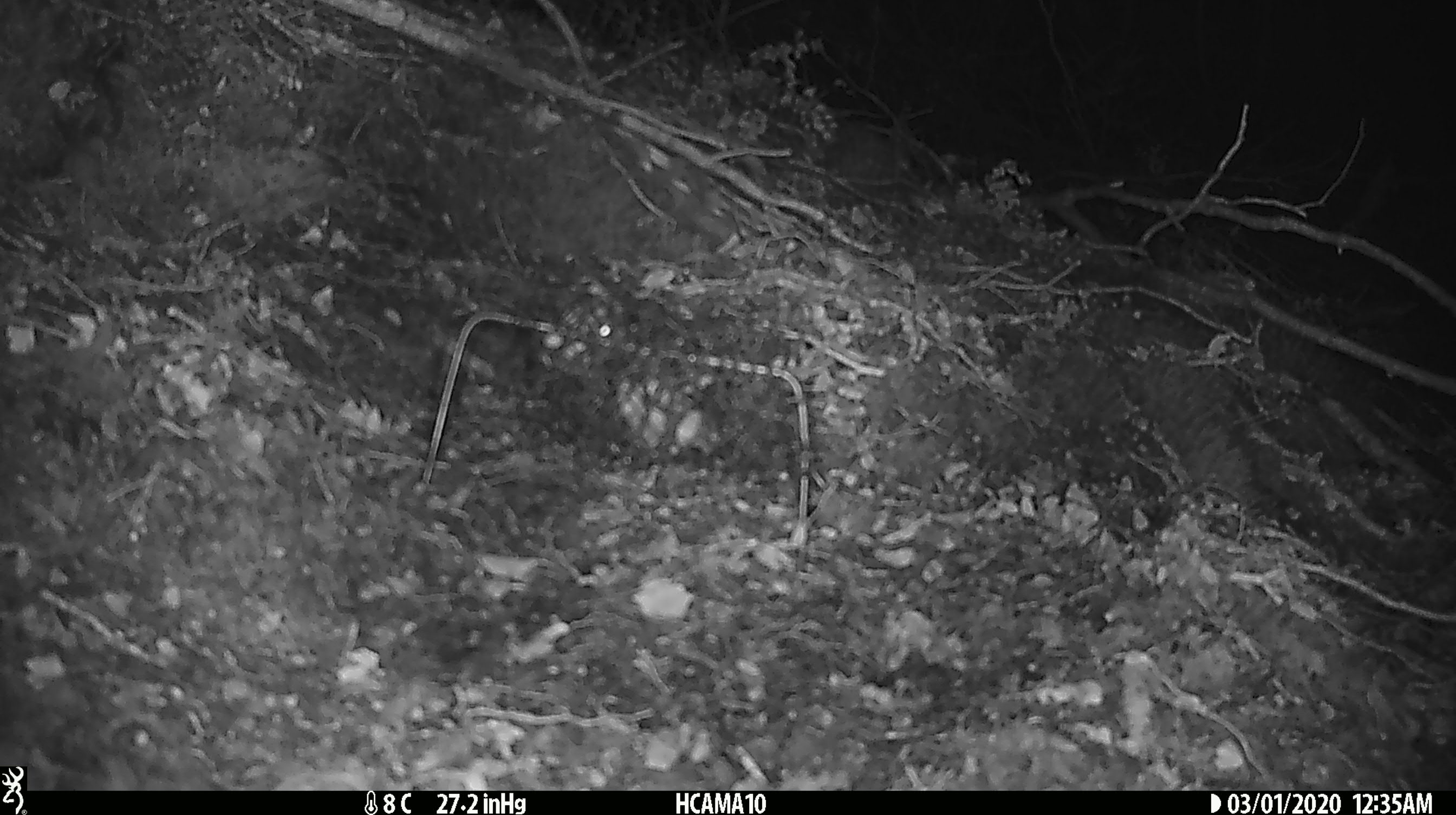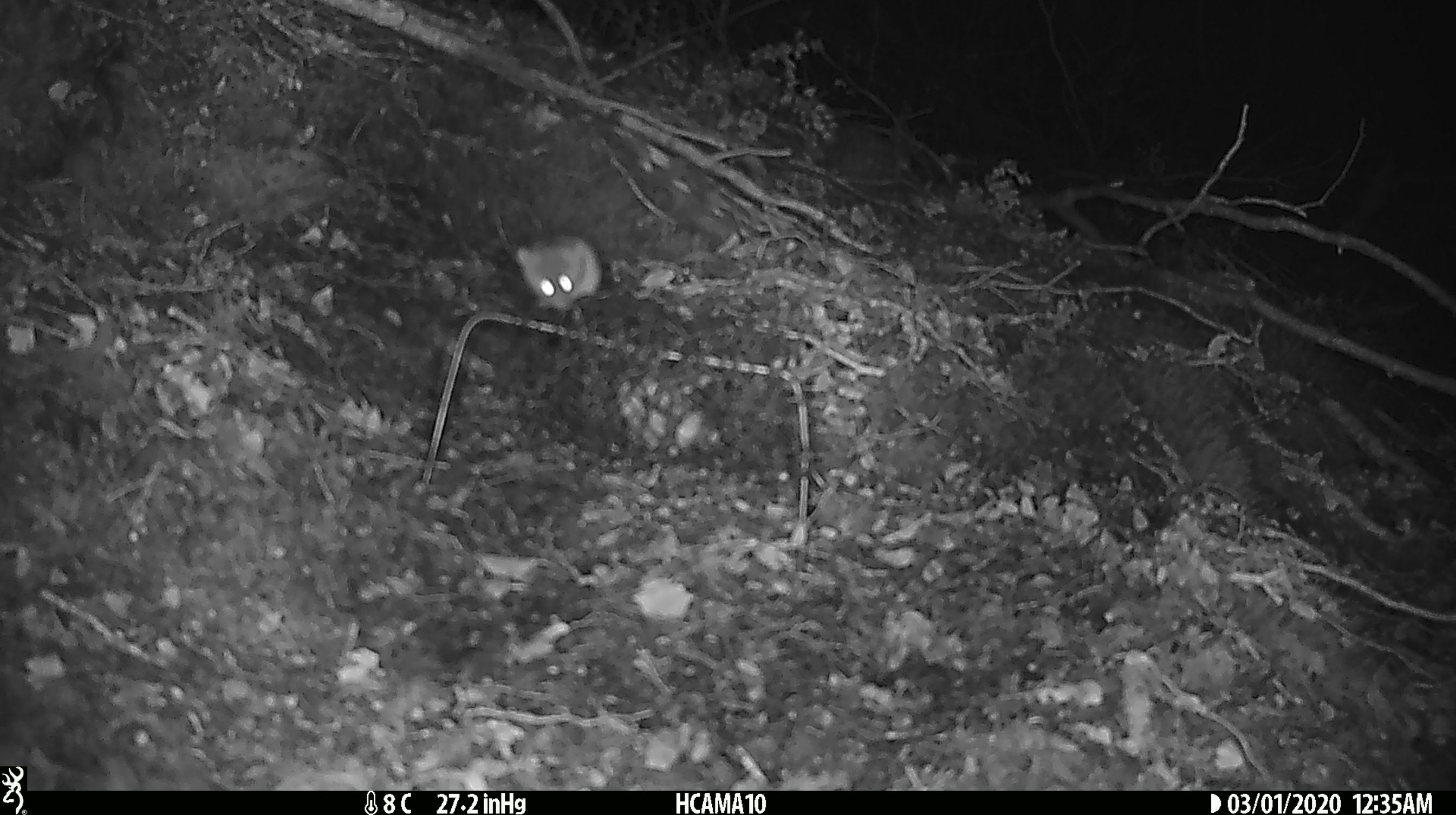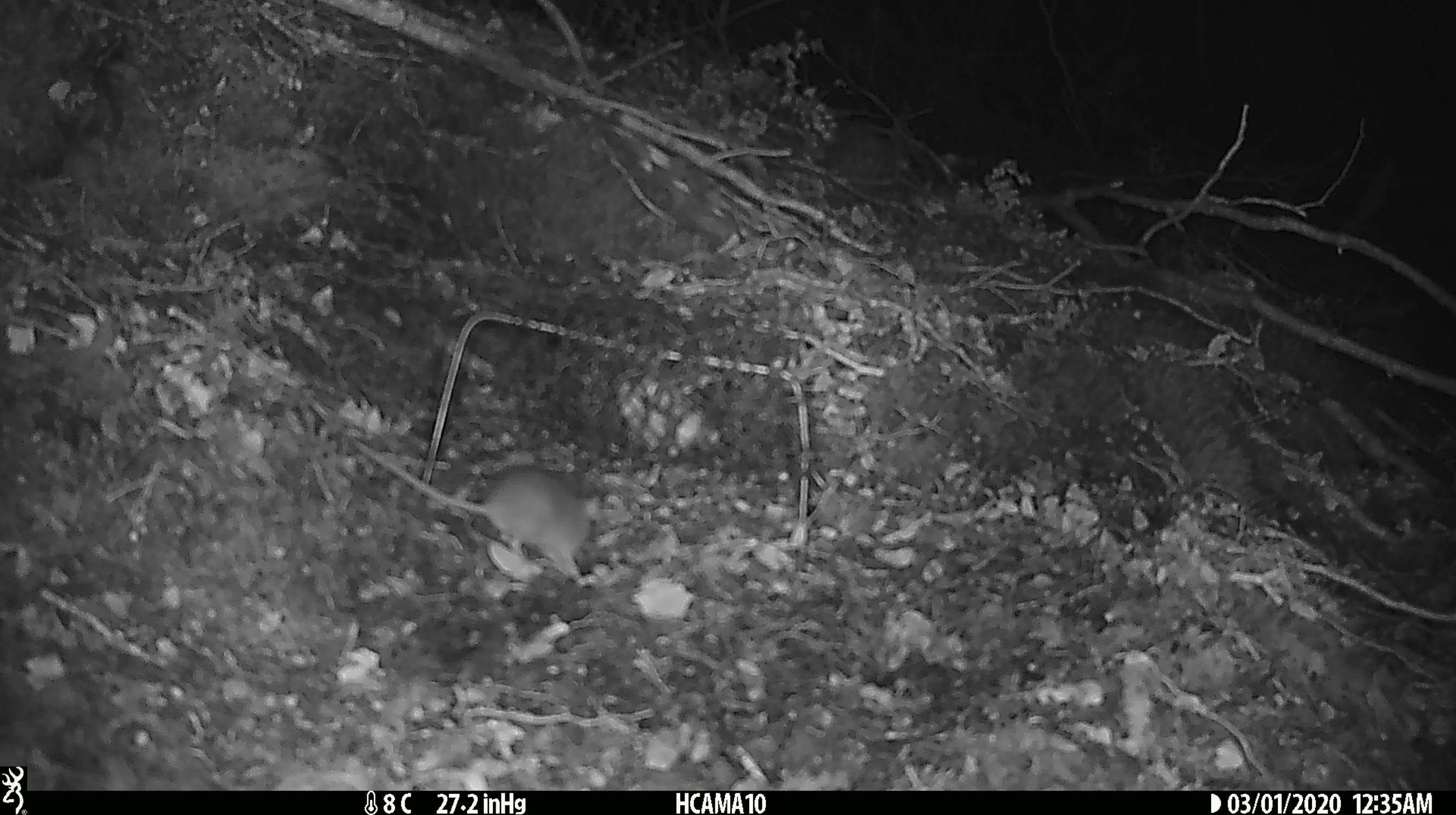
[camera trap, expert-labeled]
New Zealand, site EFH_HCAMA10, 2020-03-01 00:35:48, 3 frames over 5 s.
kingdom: Animalia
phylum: Chordata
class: Mammalia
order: Rodentia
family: Muridae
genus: Mus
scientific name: Mus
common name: mouse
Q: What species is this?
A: Mouse (Mus).